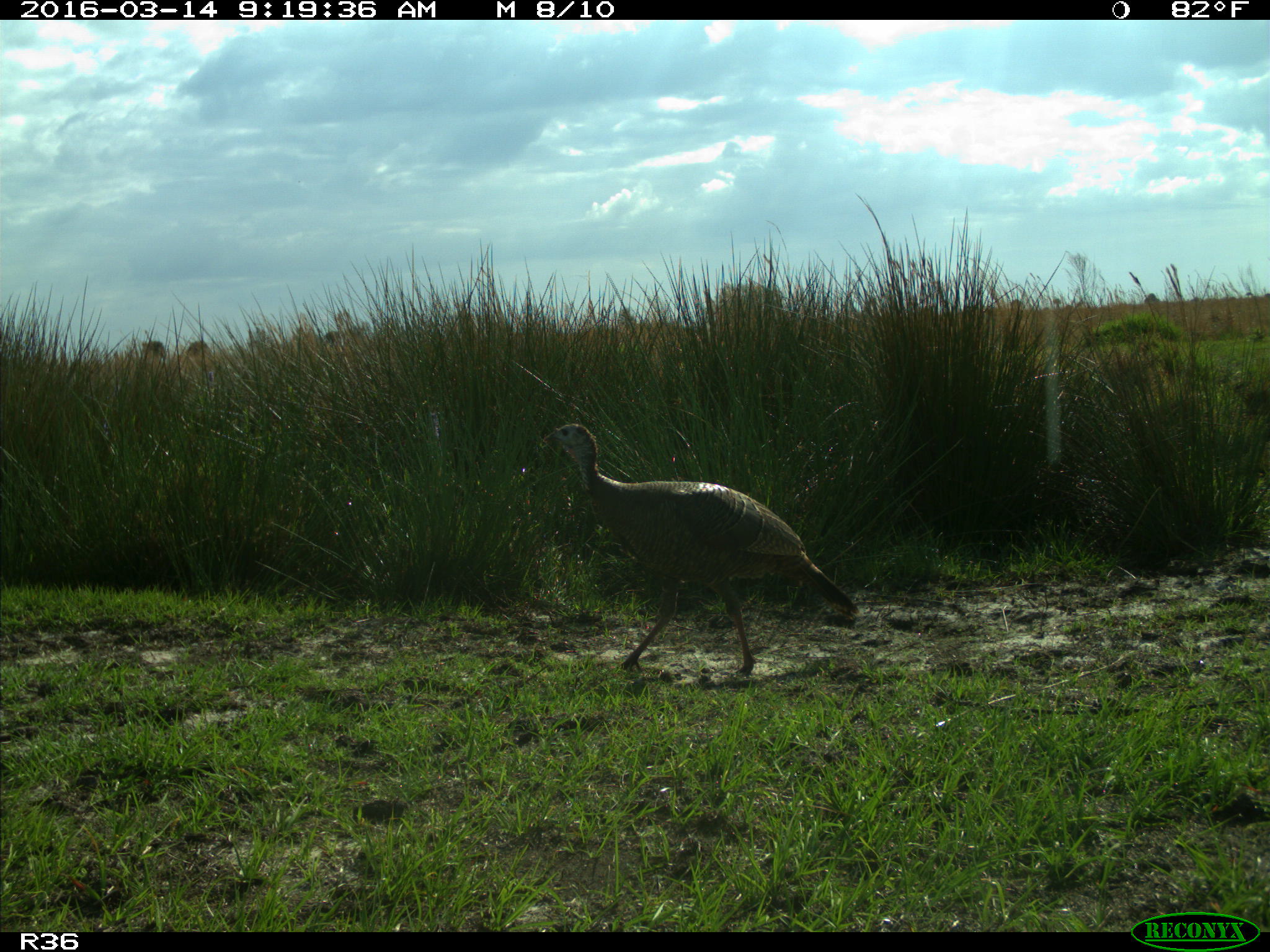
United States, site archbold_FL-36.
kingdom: Animalia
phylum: Chordata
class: Aves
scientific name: Aves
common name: birds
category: unidentified bird